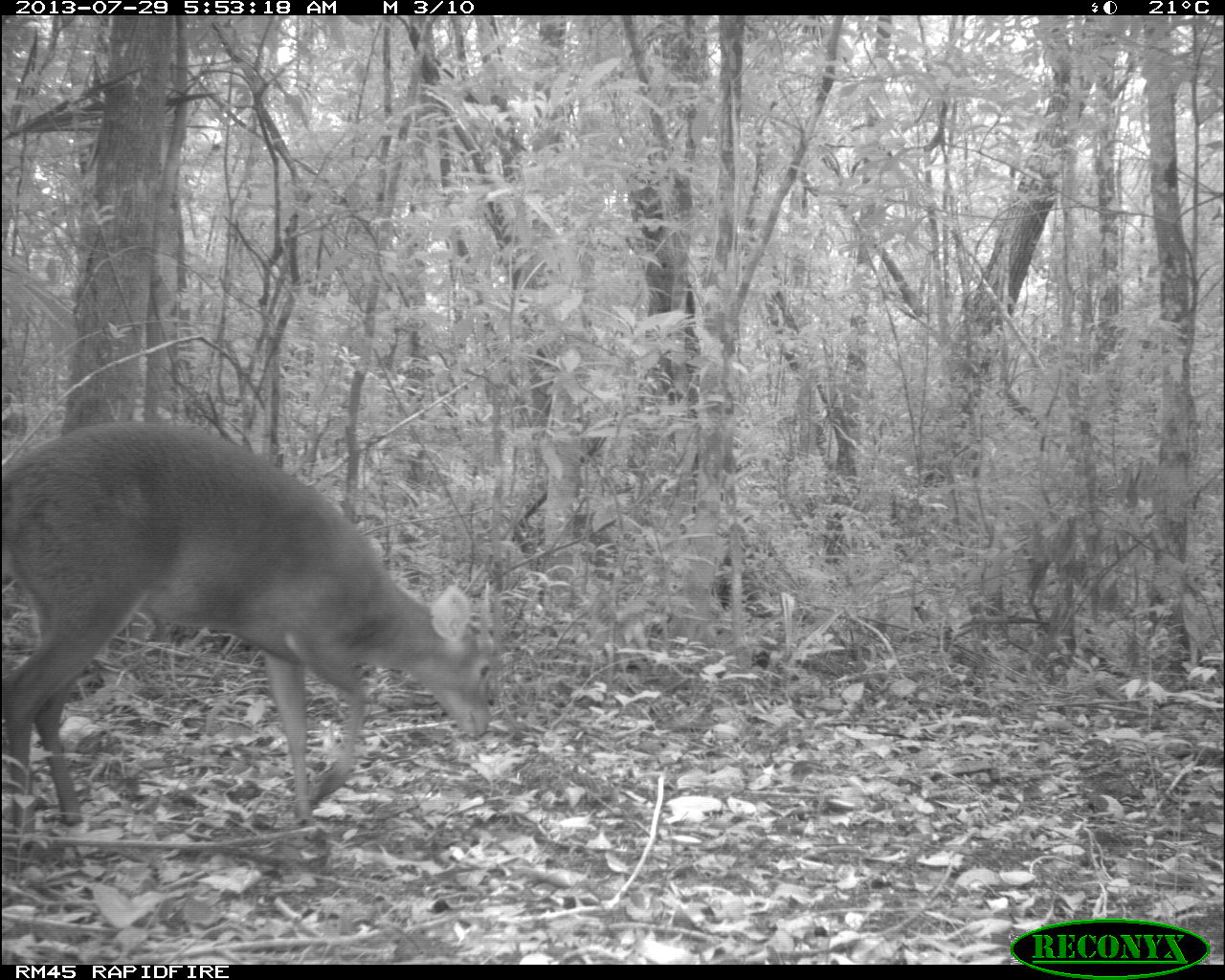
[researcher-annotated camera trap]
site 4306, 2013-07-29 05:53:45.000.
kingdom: Animalia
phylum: Chordata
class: Mammalia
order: Artiodactyla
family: Cervidae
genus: Mazama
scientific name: Mazama temama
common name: central american red brocket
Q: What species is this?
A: Mazama temama (central american red brocket).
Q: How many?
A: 1.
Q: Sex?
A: Male.